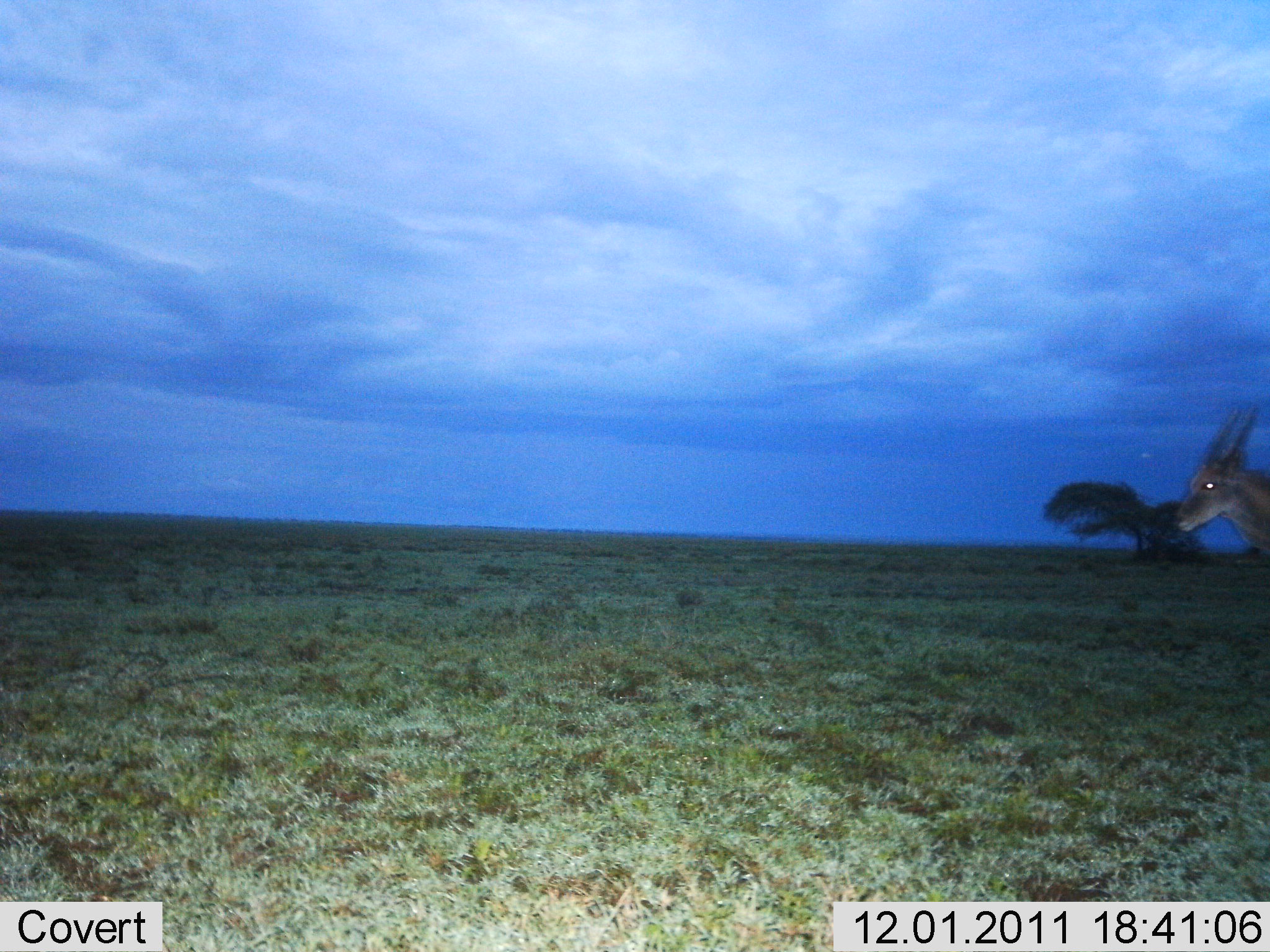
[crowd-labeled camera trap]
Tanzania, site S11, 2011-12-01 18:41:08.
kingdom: Animalia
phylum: Chordata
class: Mammalia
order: Artiodactyla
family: Bovidae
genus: Tragelaphus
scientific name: Tragelaphus oryx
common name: eland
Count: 1.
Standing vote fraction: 38%.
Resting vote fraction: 0%.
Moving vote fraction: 62%.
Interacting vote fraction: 0%.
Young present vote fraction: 0%.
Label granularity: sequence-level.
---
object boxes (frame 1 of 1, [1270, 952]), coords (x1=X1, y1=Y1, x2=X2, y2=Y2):
animal: (x1=1171, y1=404, x2=1267, y2=577)